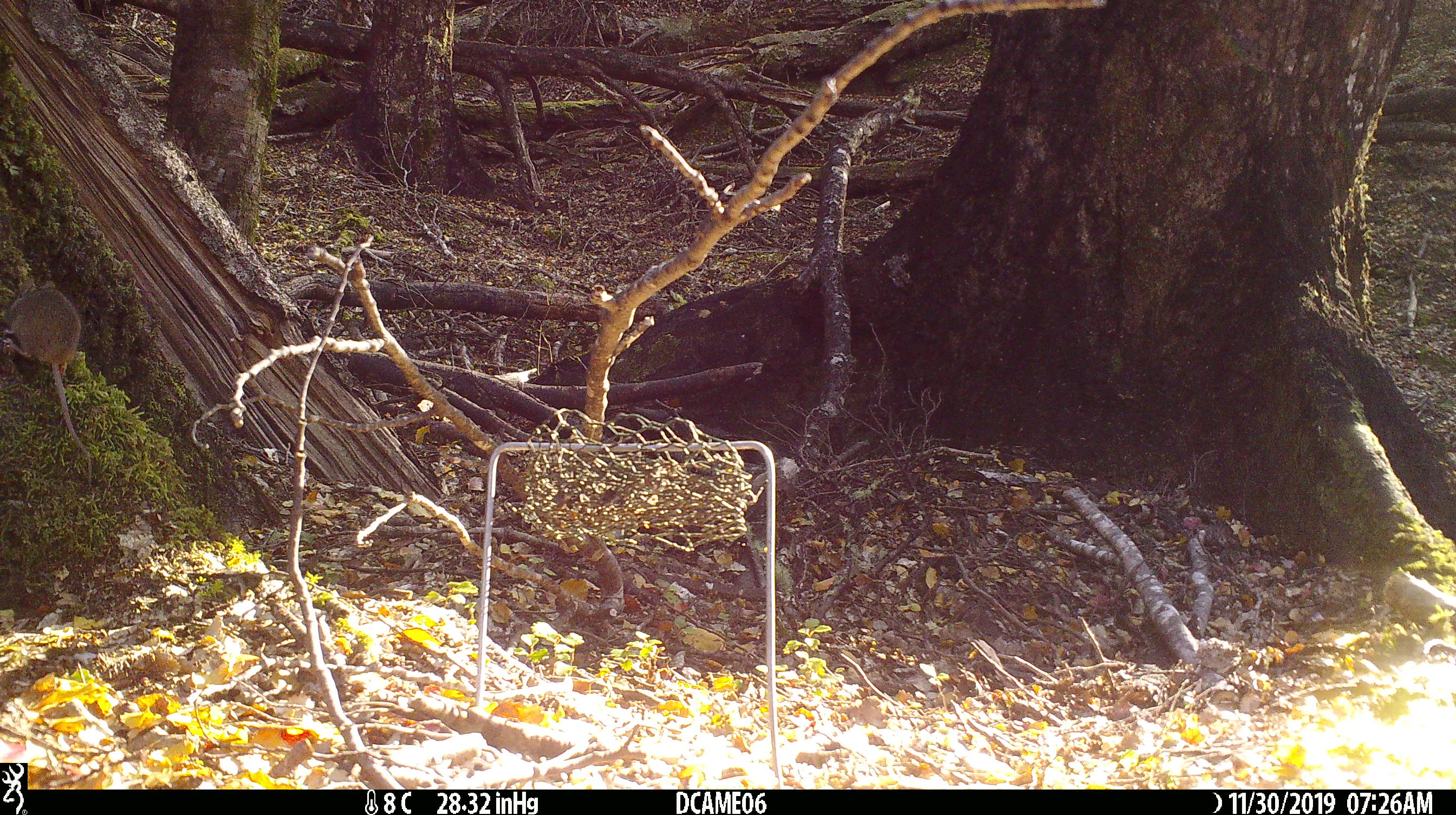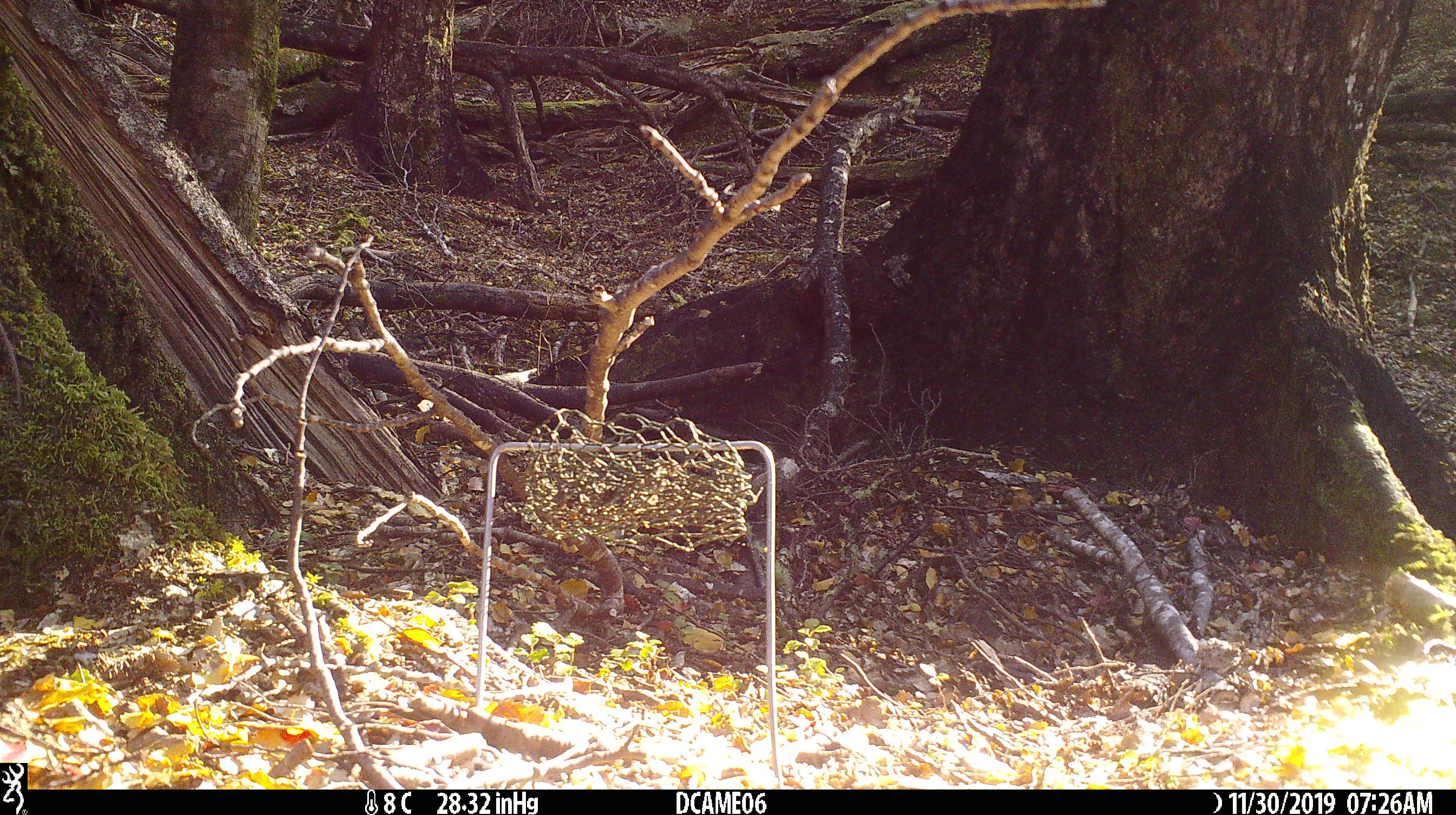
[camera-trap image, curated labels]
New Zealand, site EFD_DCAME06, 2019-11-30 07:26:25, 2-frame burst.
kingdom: Animalia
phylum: Chordata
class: Mammalia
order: Rodentia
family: Muridae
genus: Mus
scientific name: Mus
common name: mouse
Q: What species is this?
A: Mouse (Mus).